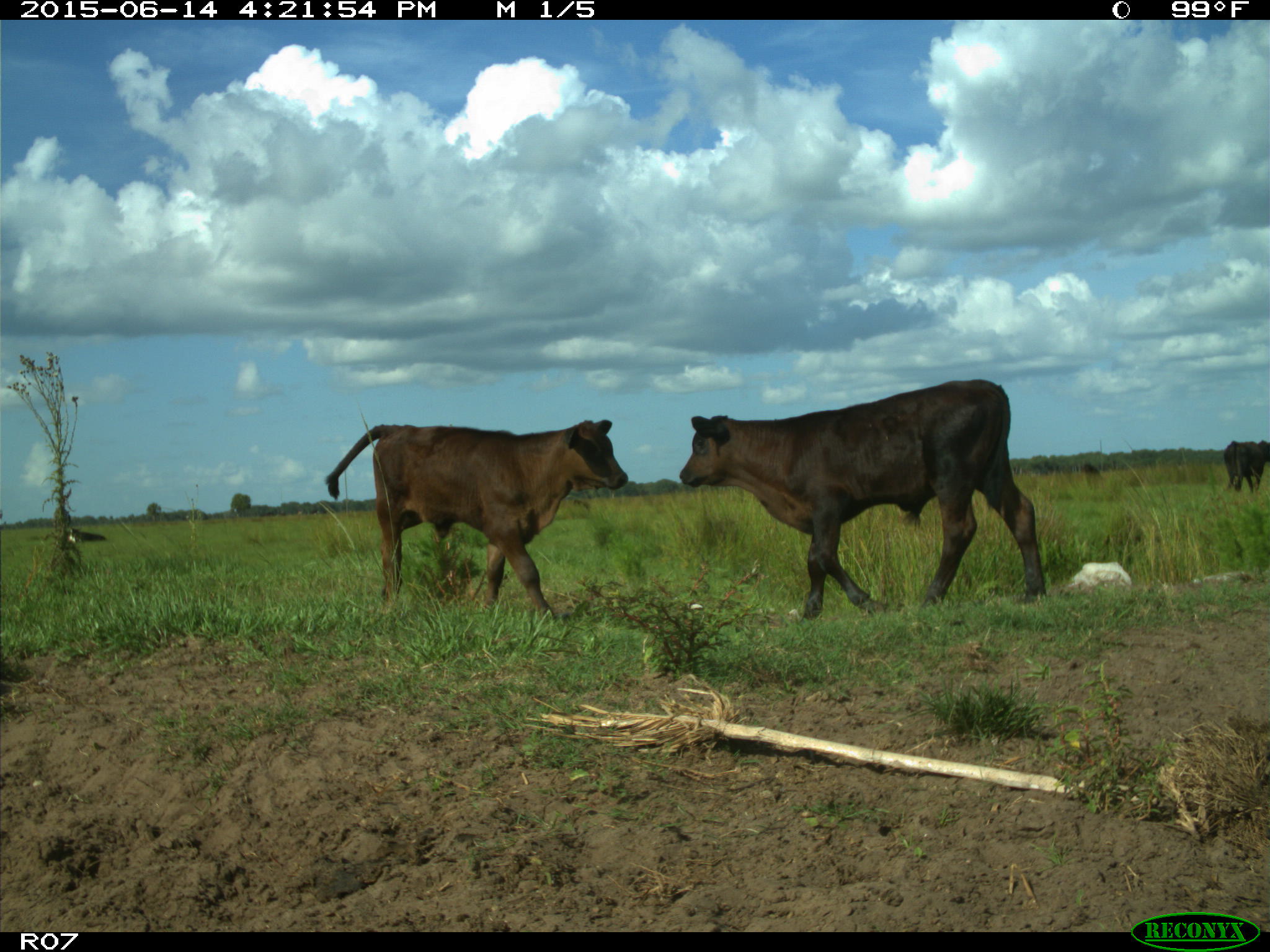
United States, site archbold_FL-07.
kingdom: Animalia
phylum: Chordata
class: Mammalia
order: Artiodactyla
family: Bovidae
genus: Bos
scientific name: Bos taurus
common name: domestic cow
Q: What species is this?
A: Bos taurus (domestic cow).